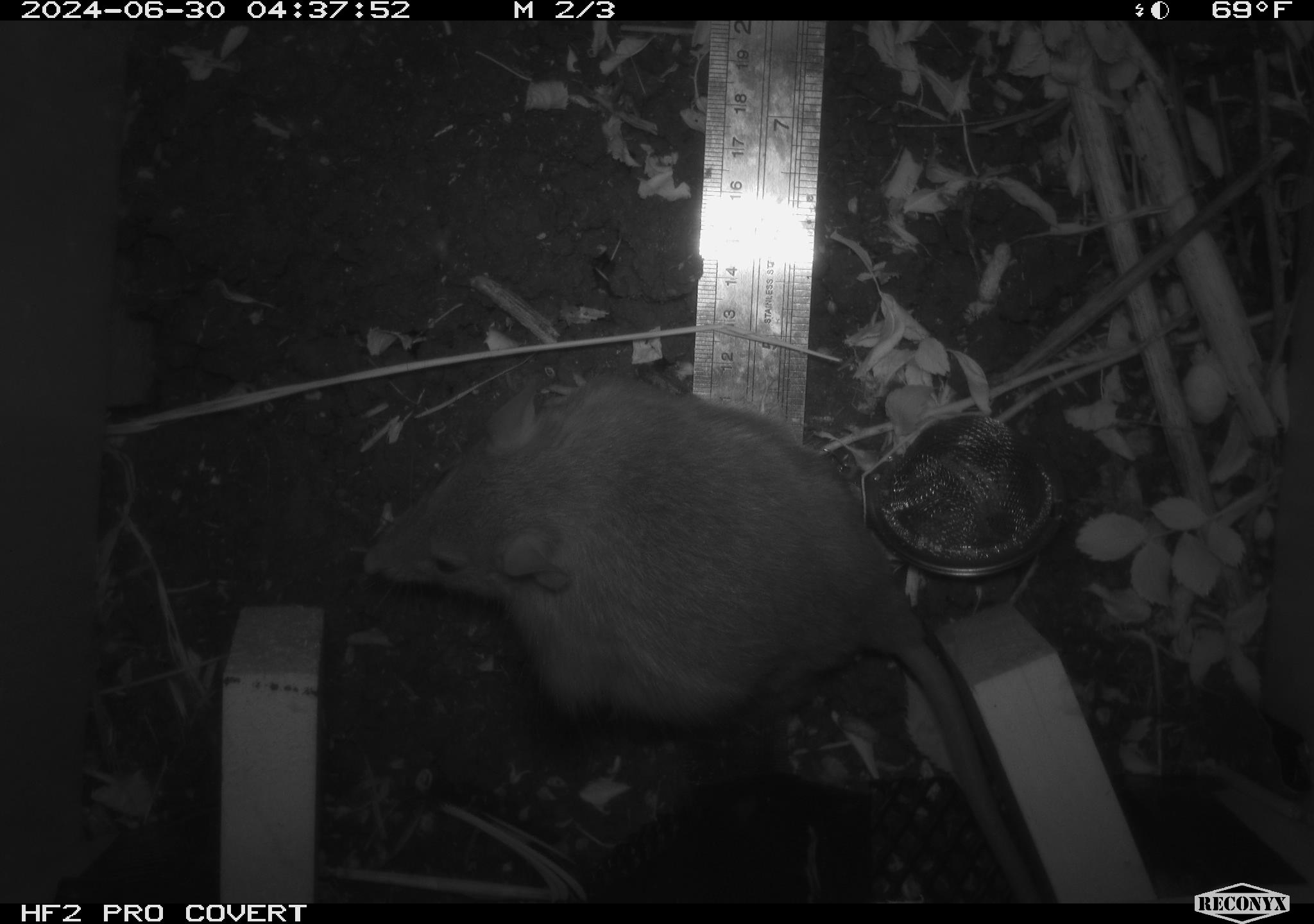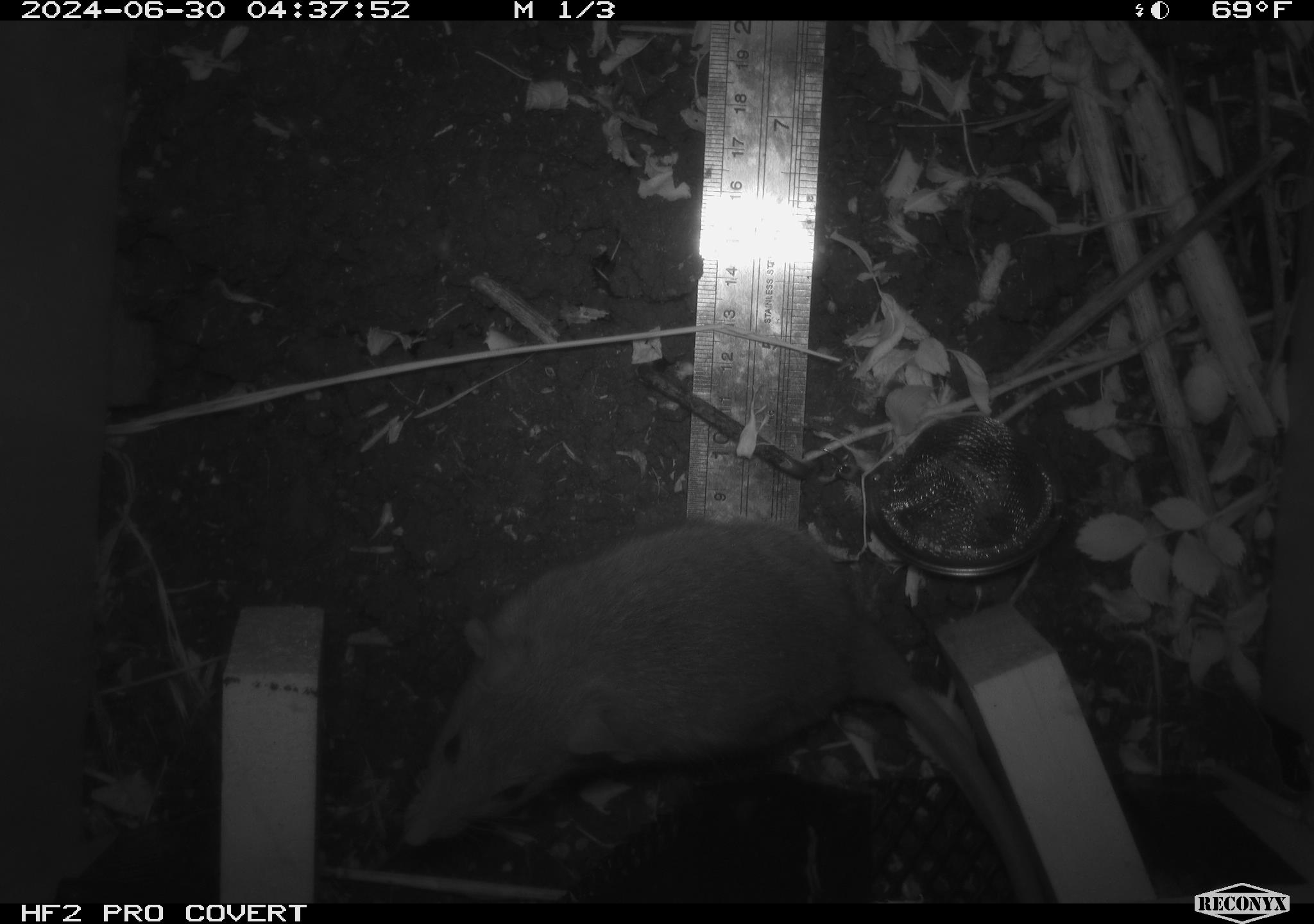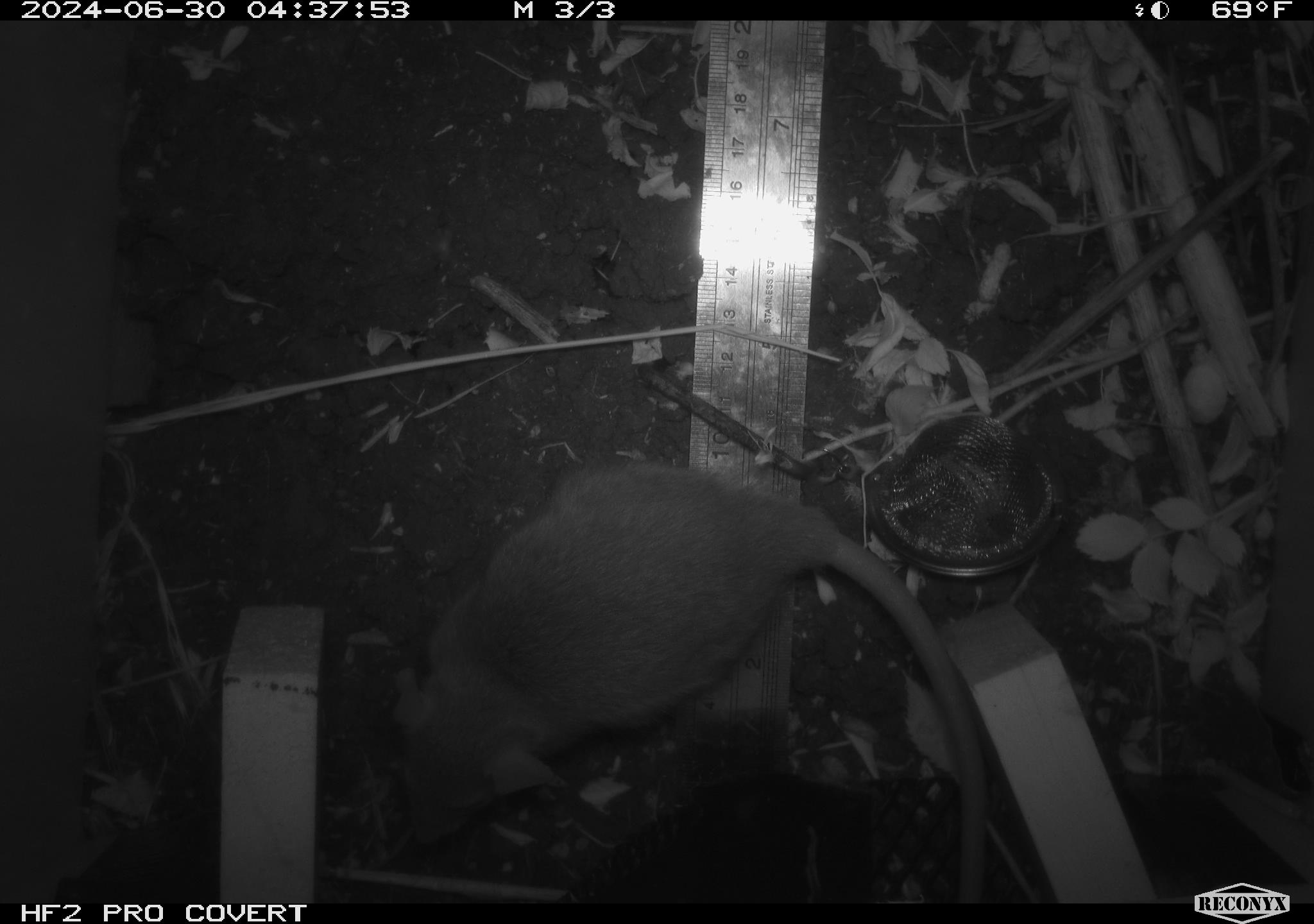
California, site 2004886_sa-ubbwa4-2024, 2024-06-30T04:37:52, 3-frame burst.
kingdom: Animalia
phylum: Chordata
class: Mammalia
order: Rodentia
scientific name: Rodentia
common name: woodrat or rat or mouse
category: woodrat or rat or mouse species